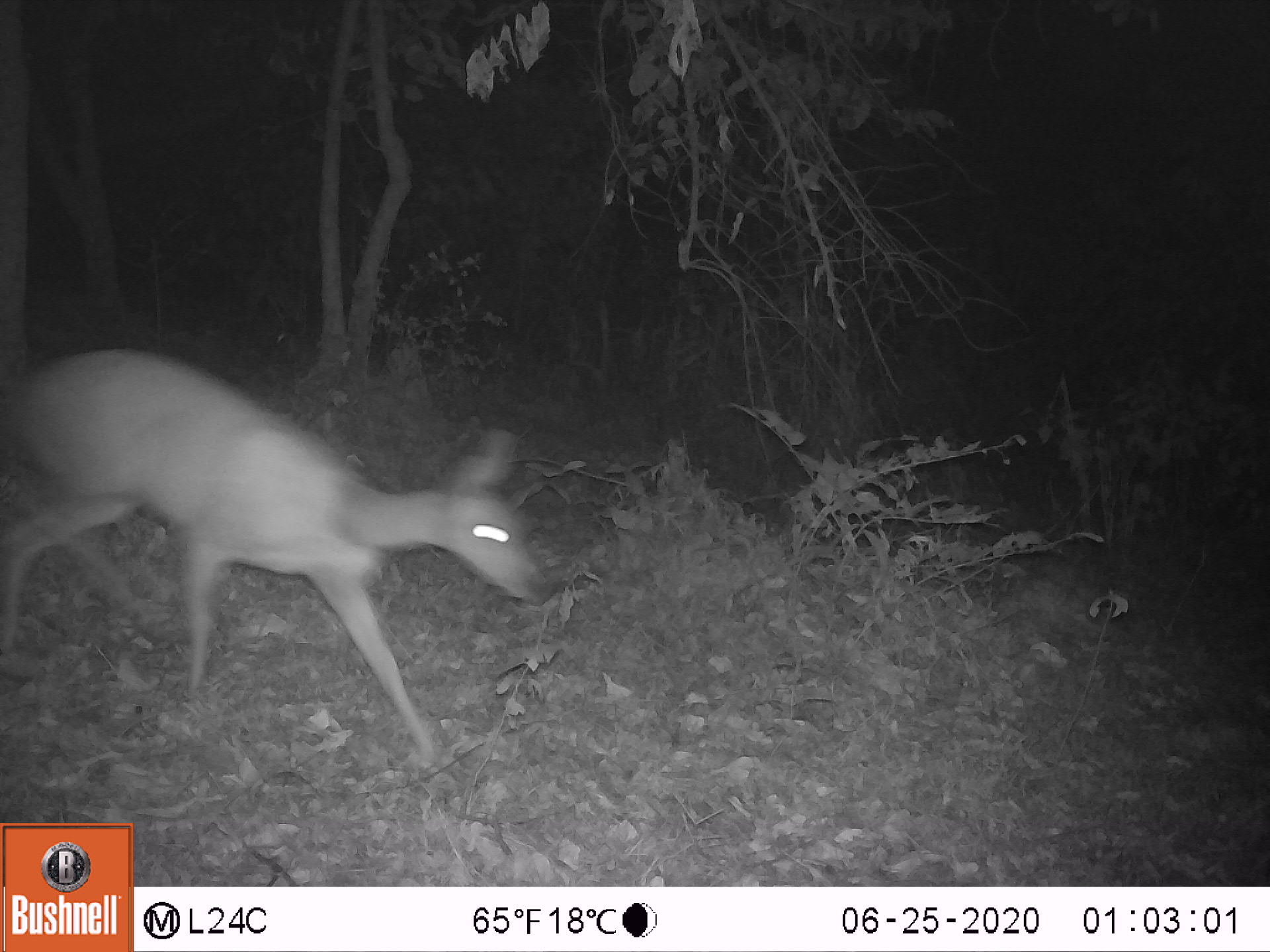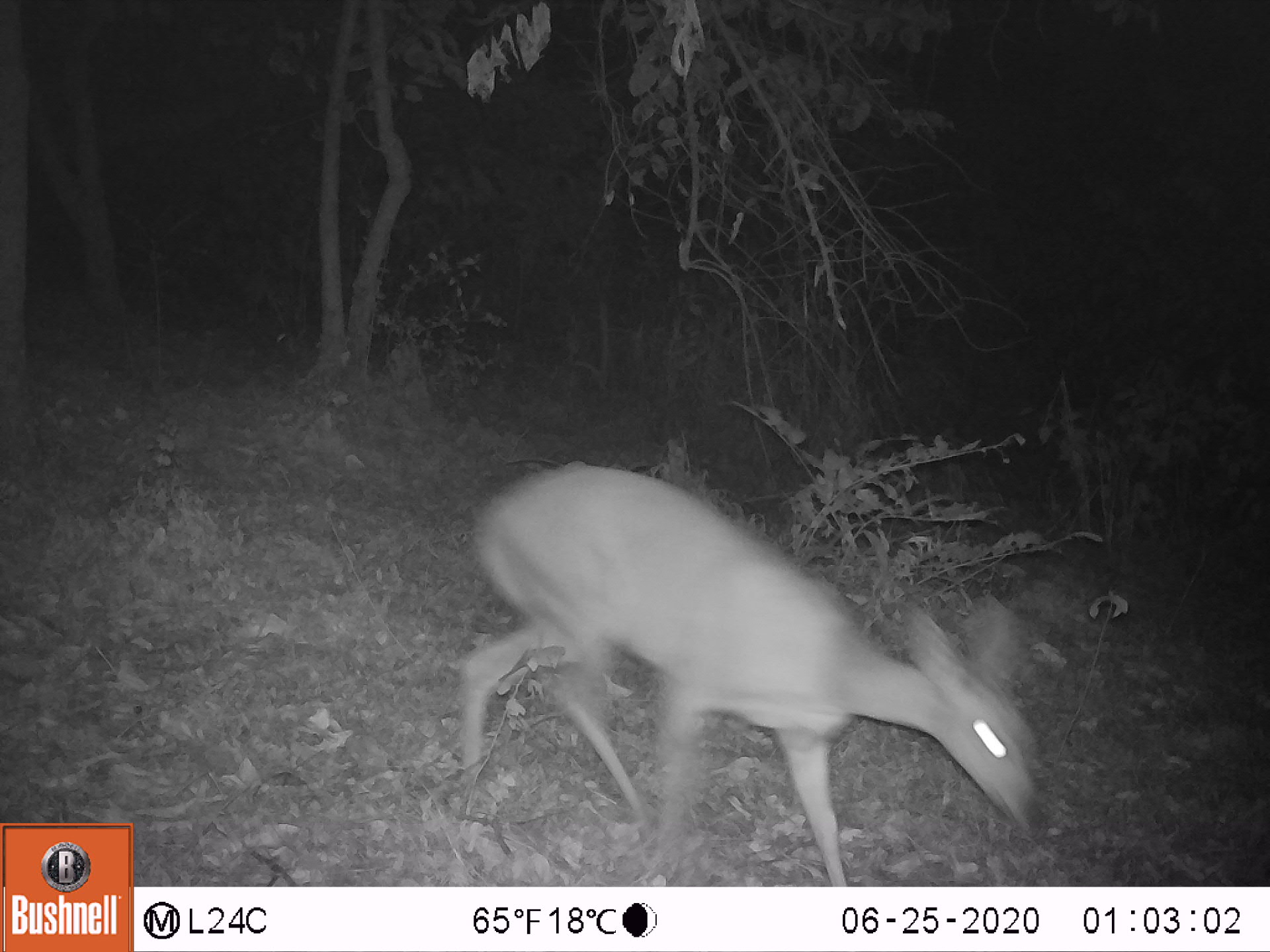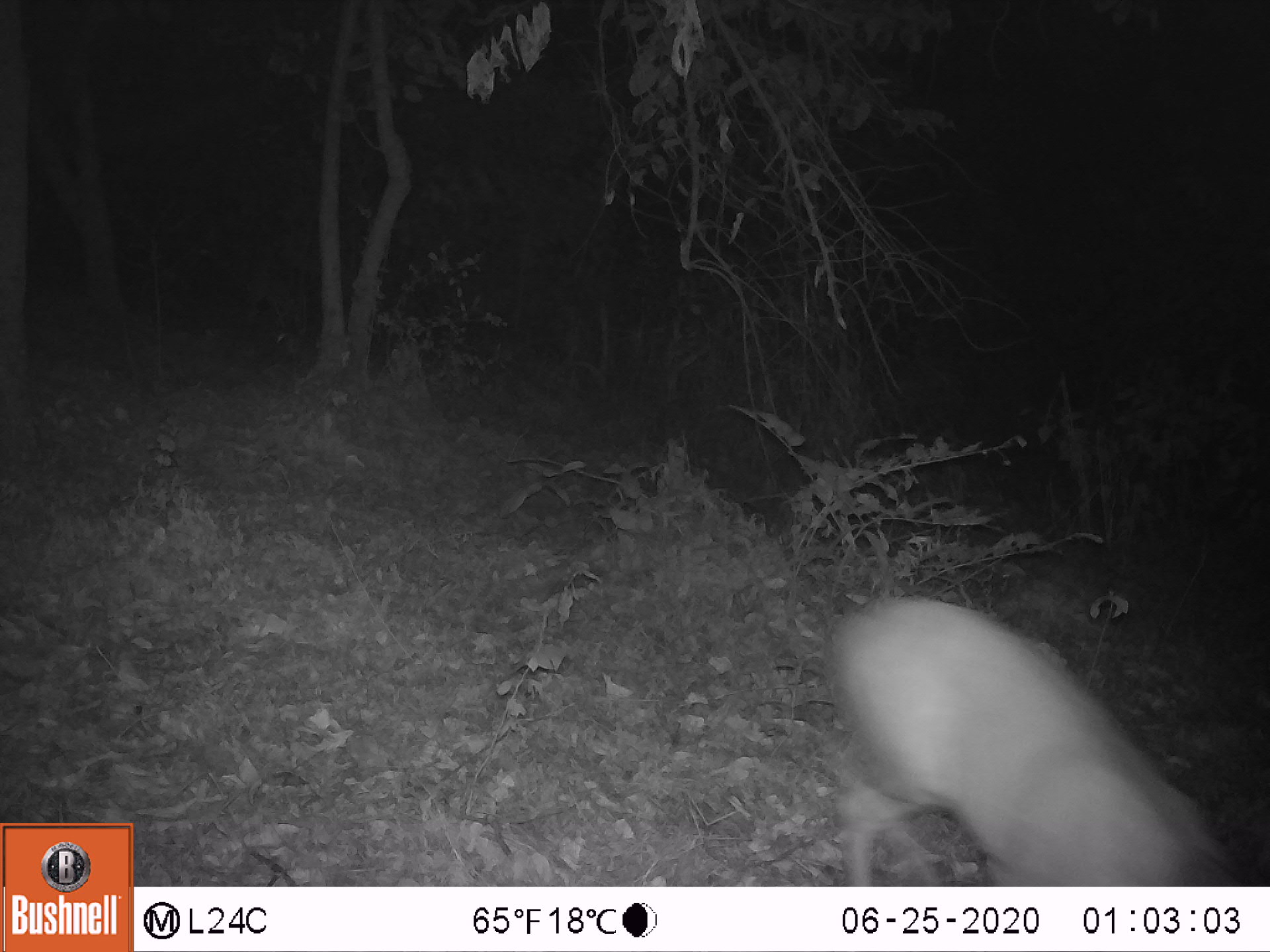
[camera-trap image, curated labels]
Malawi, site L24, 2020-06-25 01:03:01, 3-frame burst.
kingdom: Animalia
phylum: Chordata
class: Mammalia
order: Artiodactyla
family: Bovidae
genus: Tragelaphus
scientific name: Tragelaphus sylvaticus sylvaticus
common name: cape bushbuck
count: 1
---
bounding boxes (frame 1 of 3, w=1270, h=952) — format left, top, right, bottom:
cape bushbuck: 0, 341, 559, 769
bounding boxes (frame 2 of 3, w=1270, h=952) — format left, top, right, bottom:
cape bushbuck: 452, 460, 1053, 885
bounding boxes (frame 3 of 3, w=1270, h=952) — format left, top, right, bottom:
cape bushbuck: 825, 592, 1247, 885